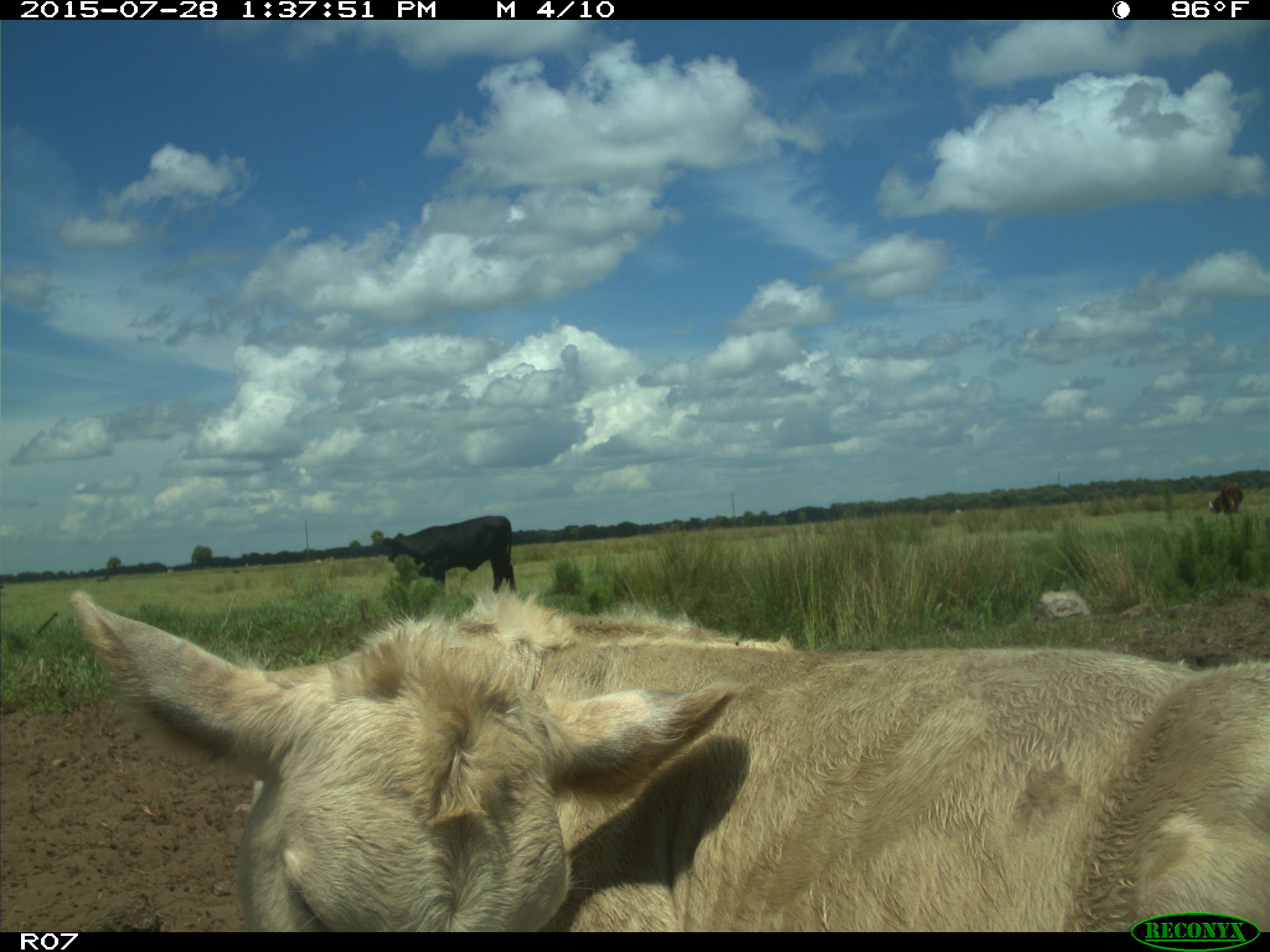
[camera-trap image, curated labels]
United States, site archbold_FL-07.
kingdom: Animalia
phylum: Chordata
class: Mammalia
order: Artiodactyla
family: Bovidae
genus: Bos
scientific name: Bos taurus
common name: domestic cow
Bos taurus (domestic cow).